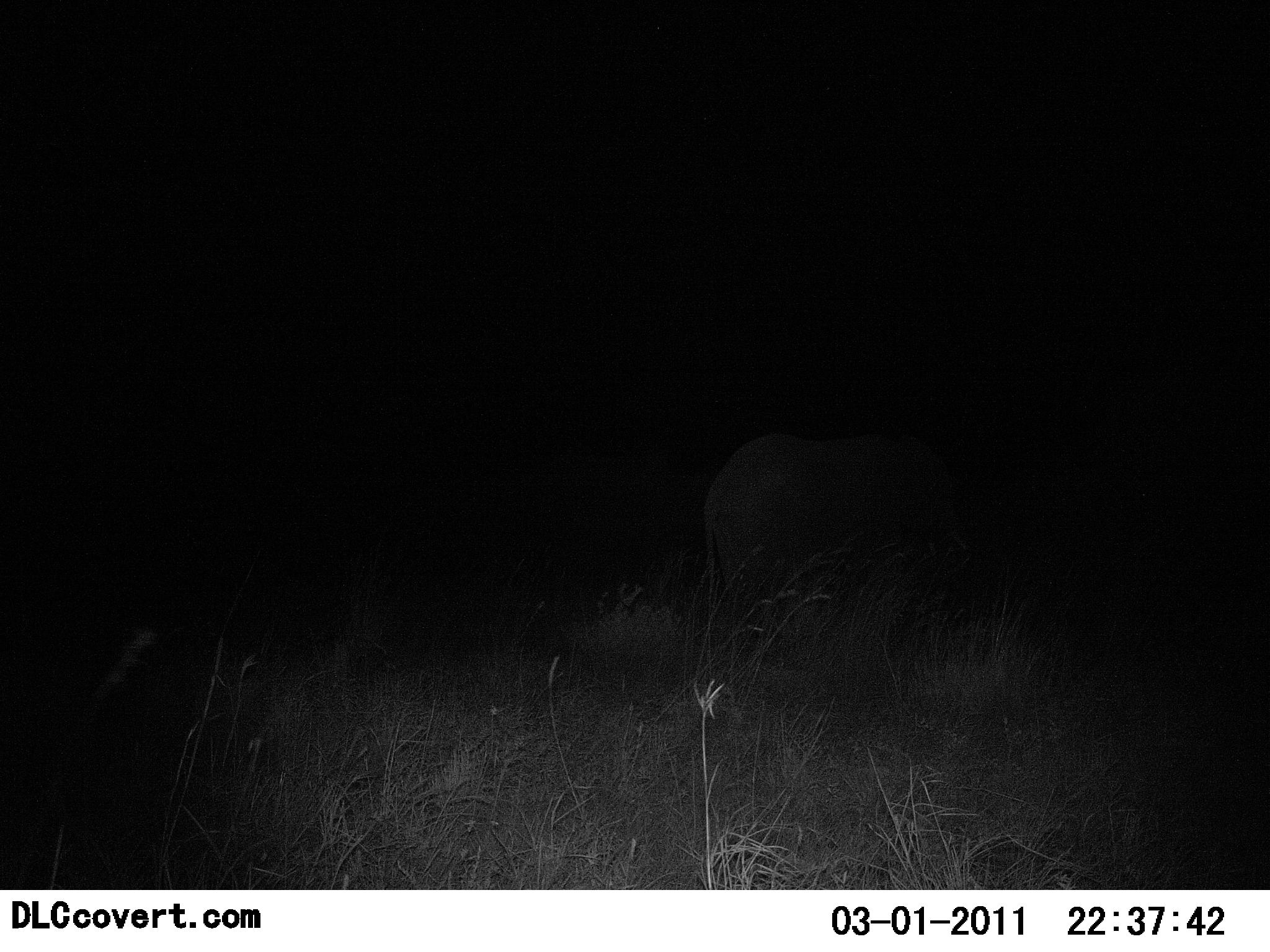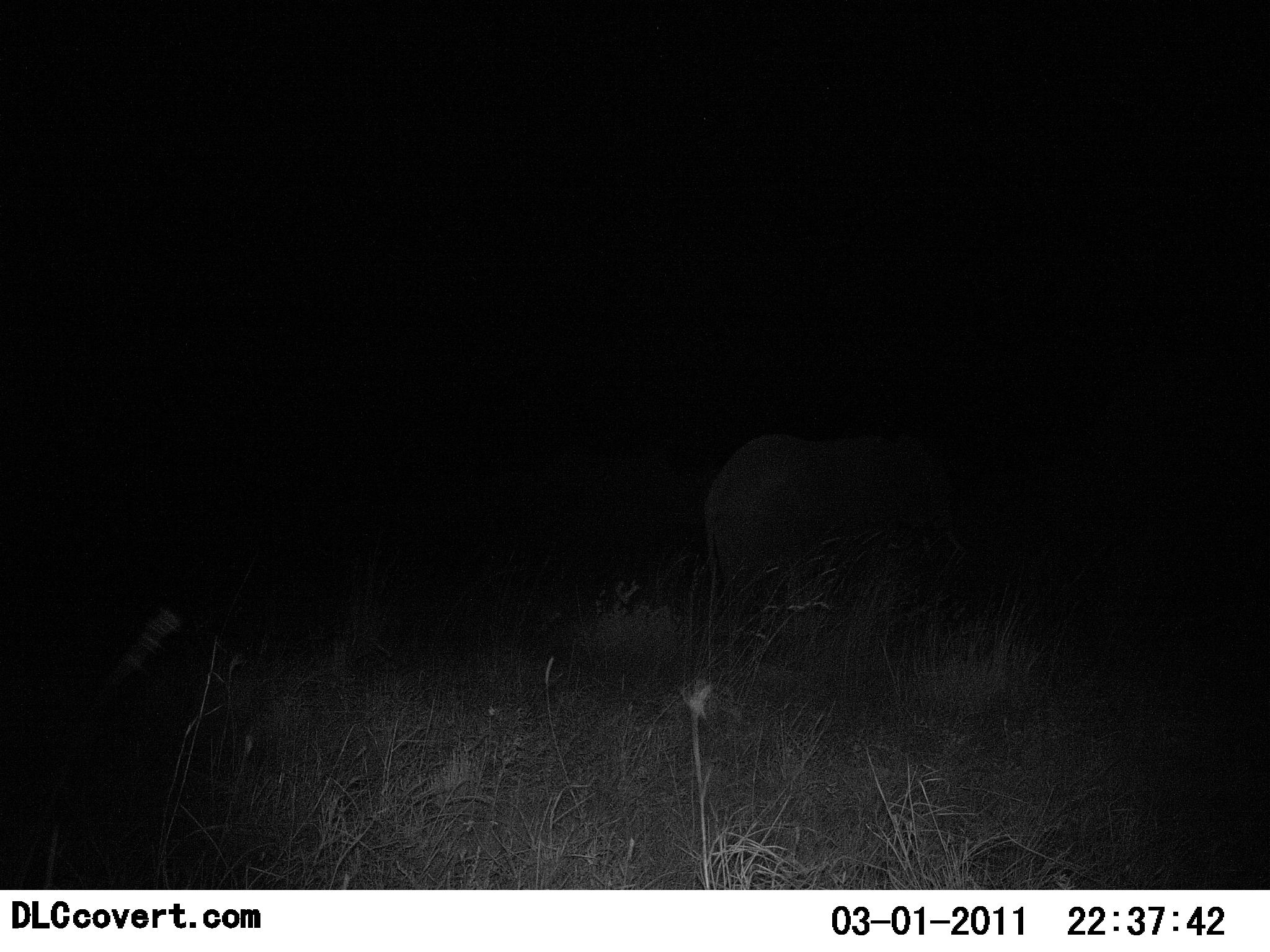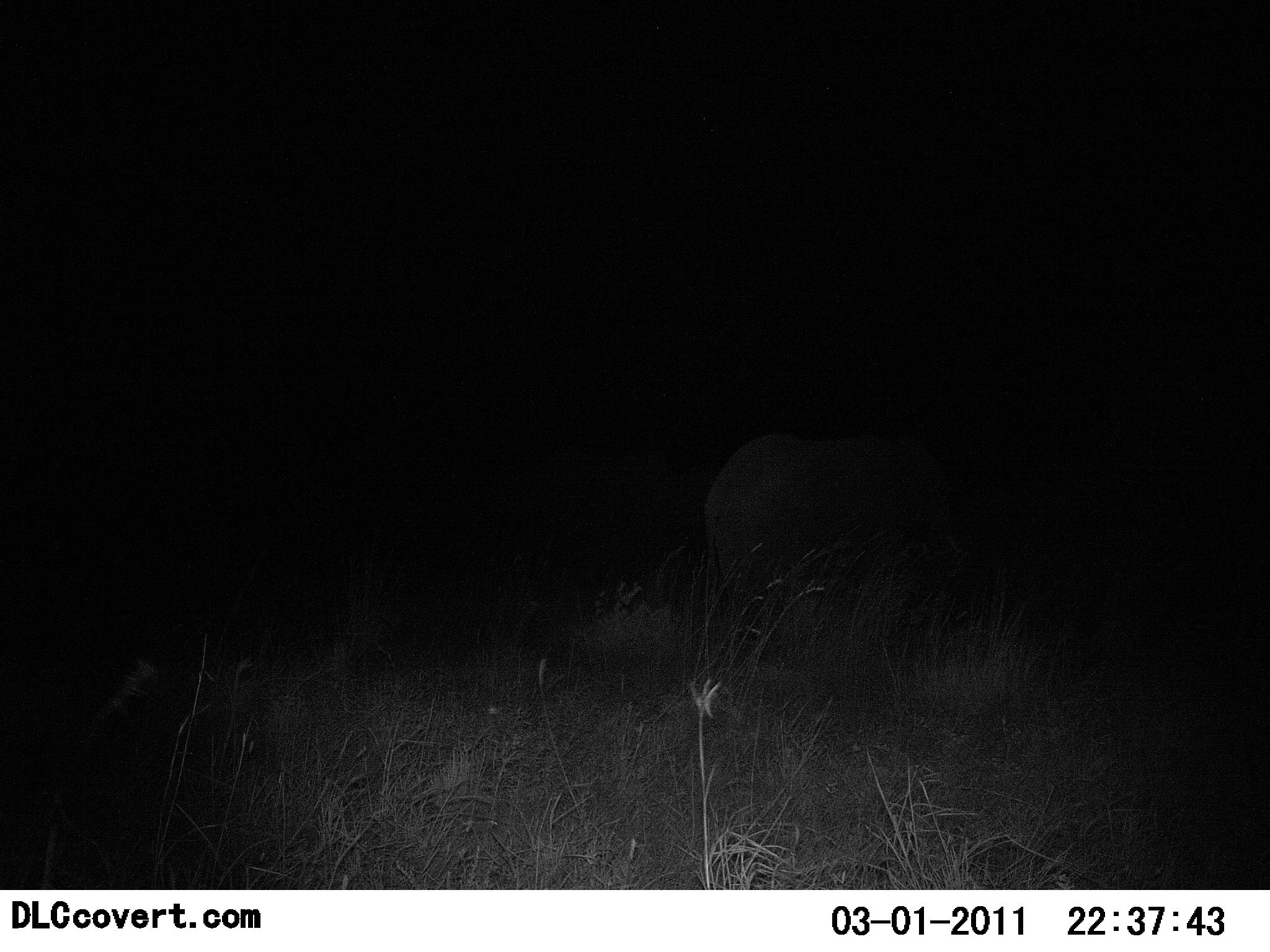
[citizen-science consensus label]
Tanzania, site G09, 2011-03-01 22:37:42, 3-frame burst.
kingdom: Animalia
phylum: Chordata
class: Mammalia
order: Proboscidea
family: Elephantidae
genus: Loxodonta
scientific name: Loxodonta africana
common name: african bush elephant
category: elephant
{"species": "elephant (african bush elephant) (Loxodonta africana)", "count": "1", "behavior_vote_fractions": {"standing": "83%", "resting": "8%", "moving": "0%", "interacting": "0%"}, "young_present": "0%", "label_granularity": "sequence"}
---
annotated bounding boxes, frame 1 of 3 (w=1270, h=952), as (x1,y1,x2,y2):
animal: (693,431,978,672)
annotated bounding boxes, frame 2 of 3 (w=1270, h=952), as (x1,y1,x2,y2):
animal: (695,425,975,687)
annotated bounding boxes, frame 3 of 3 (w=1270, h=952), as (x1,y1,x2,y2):
animal: (697,426,983,642)